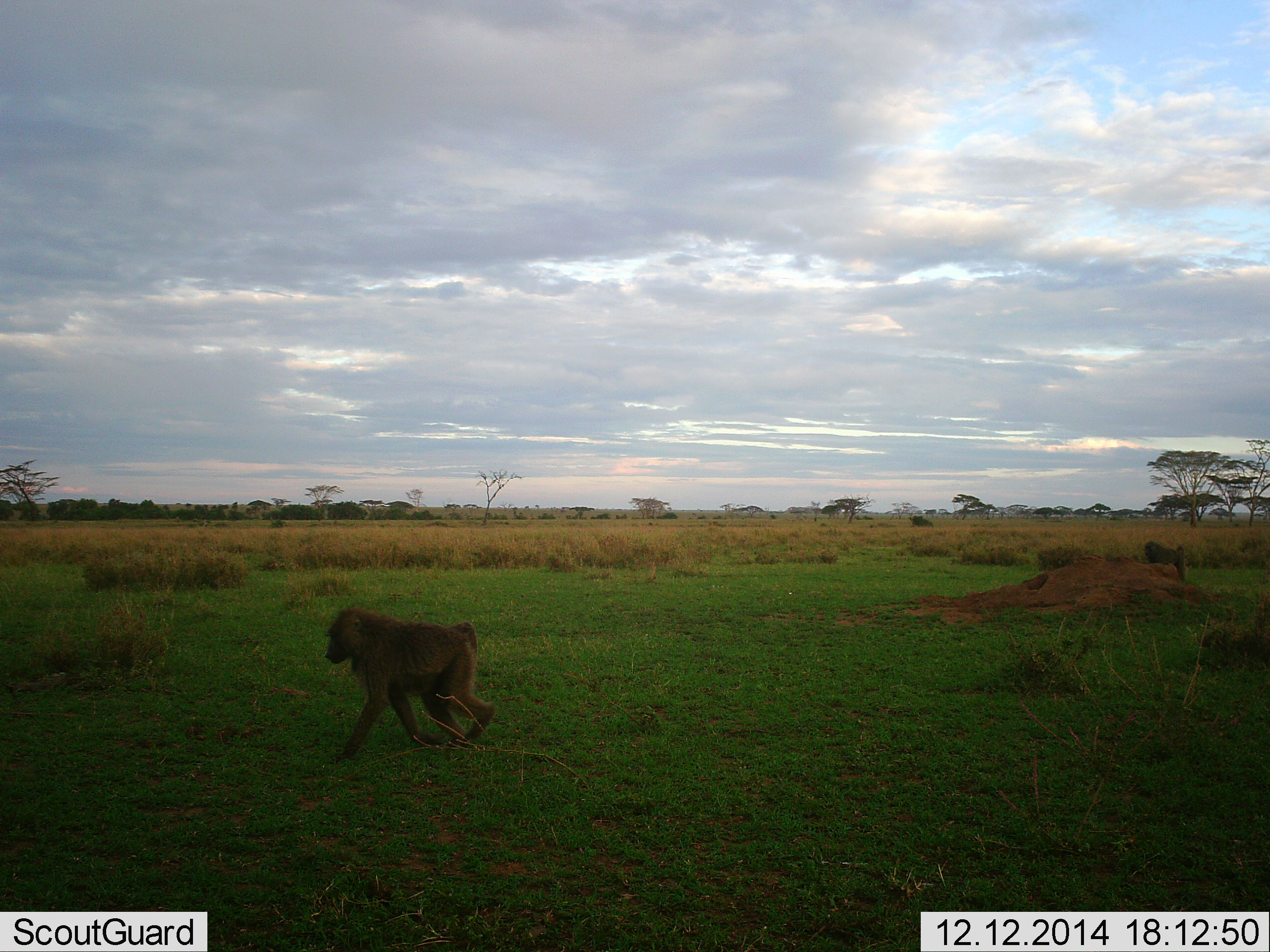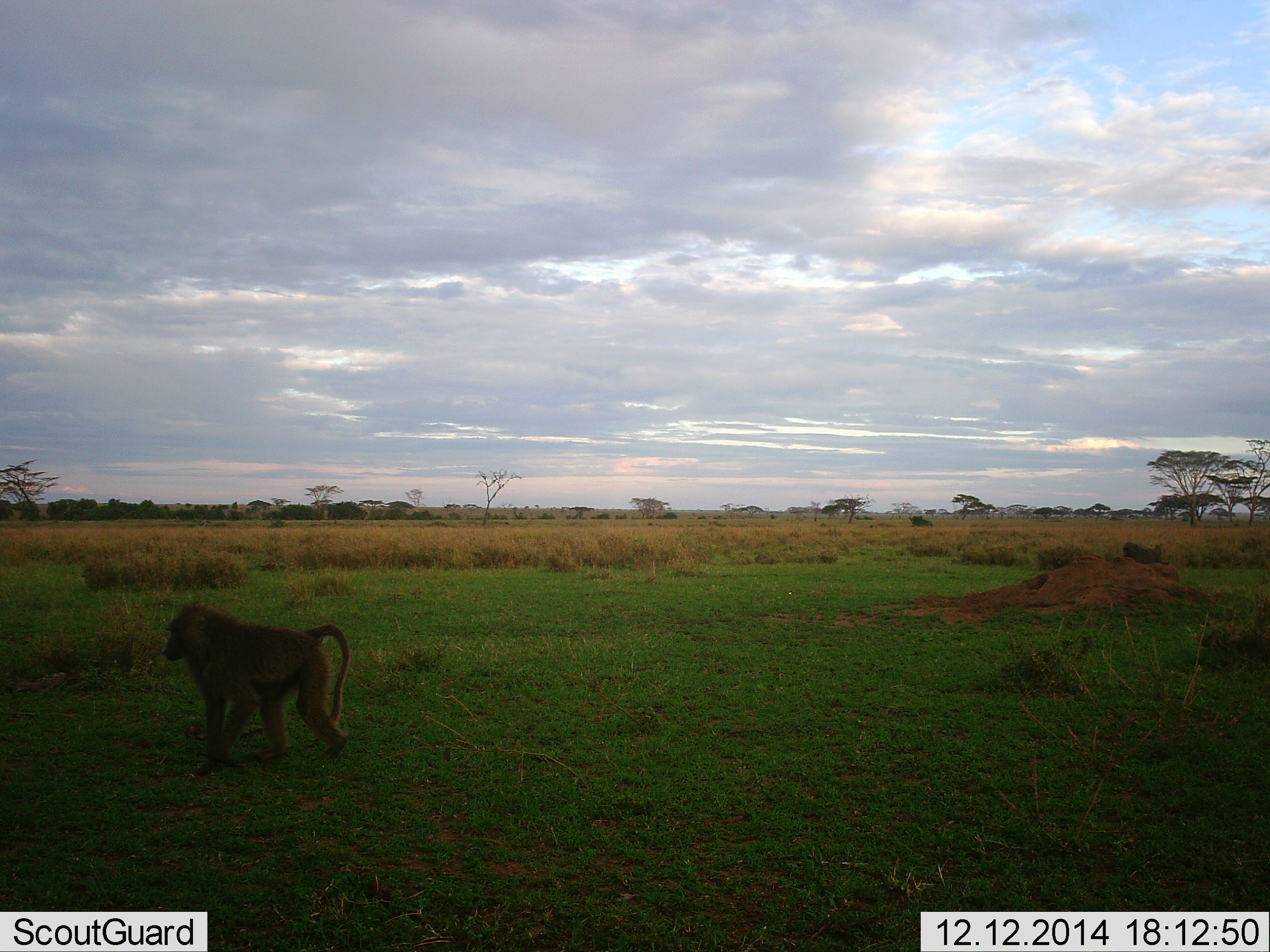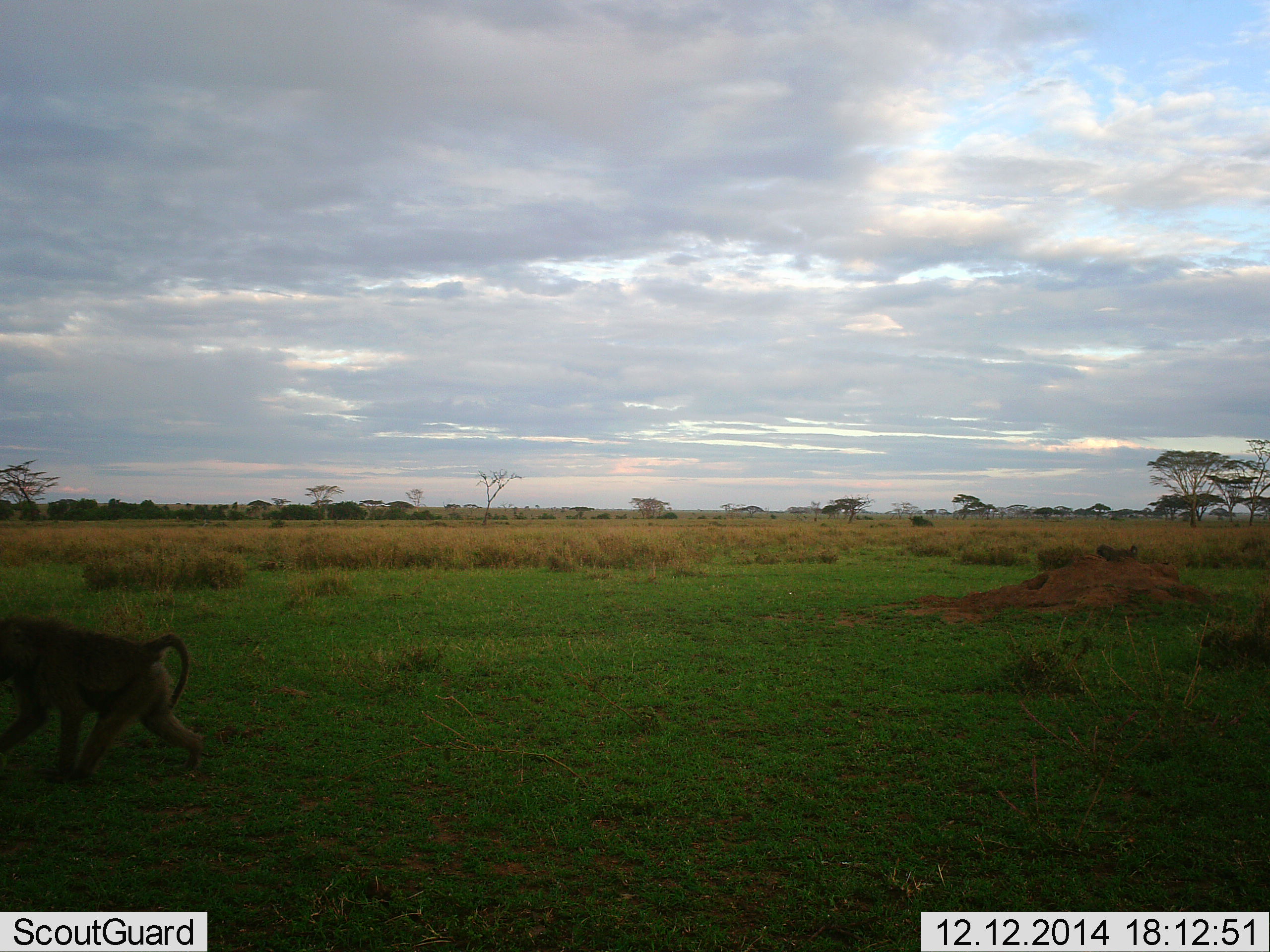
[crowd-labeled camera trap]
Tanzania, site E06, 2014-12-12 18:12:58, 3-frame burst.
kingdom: Animalia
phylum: Chordata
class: Mammalia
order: Primates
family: Cercopithecidae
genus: Papio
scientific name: Papio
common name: baboon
Baboon (Papio), count 2. Behavior (volunteer vote fractions): standing 0%, resting 0%, moving 100%, interacting 0%. Young present (vote fraction): 0%. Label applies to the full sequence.